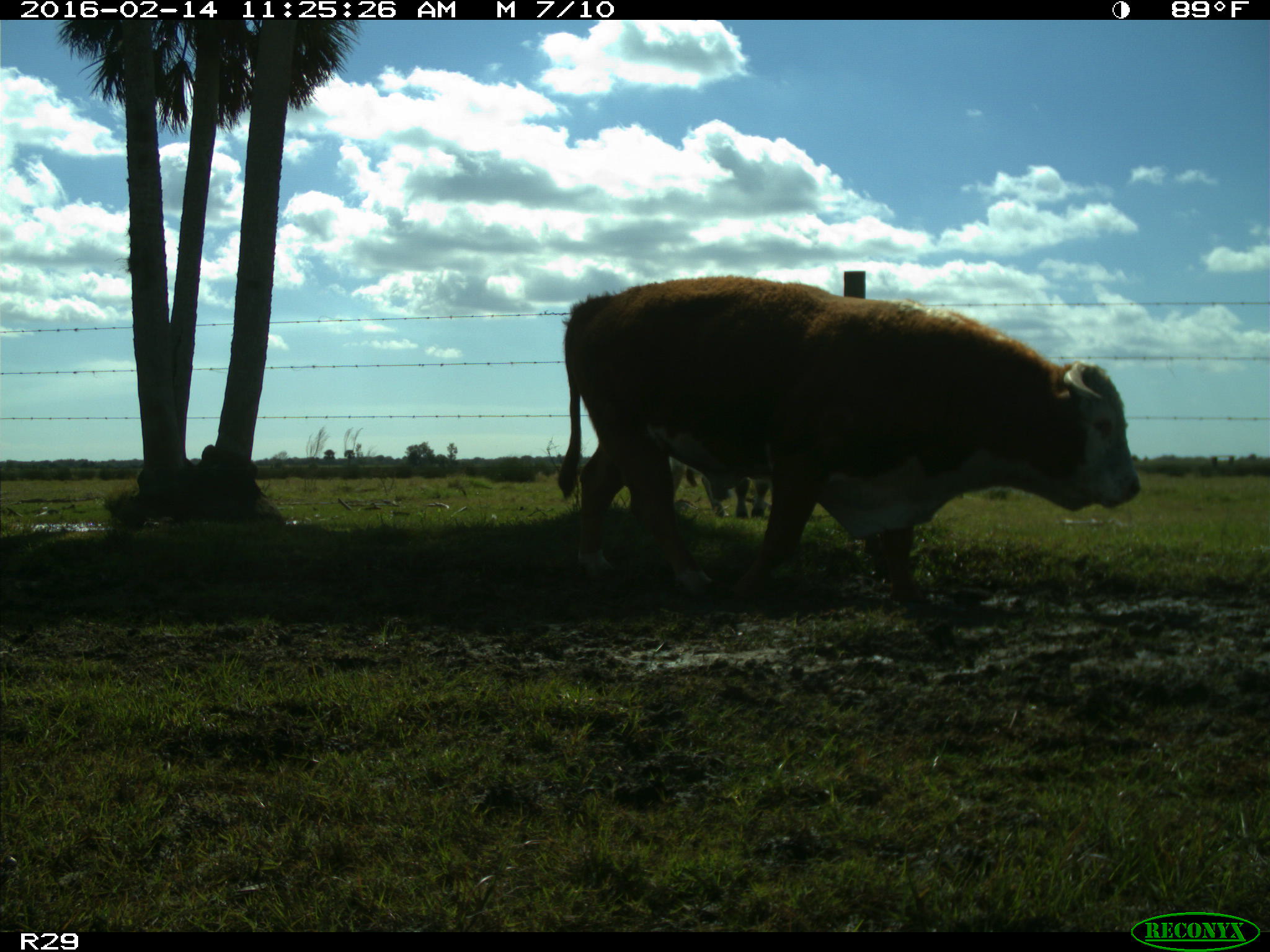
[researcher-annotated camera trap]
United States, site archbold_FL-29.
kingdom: Animalia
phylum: Chordata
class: Mammalia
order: Artiodactyla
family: Bovidae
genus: Bos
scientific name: Bos taurus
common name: domestic cow